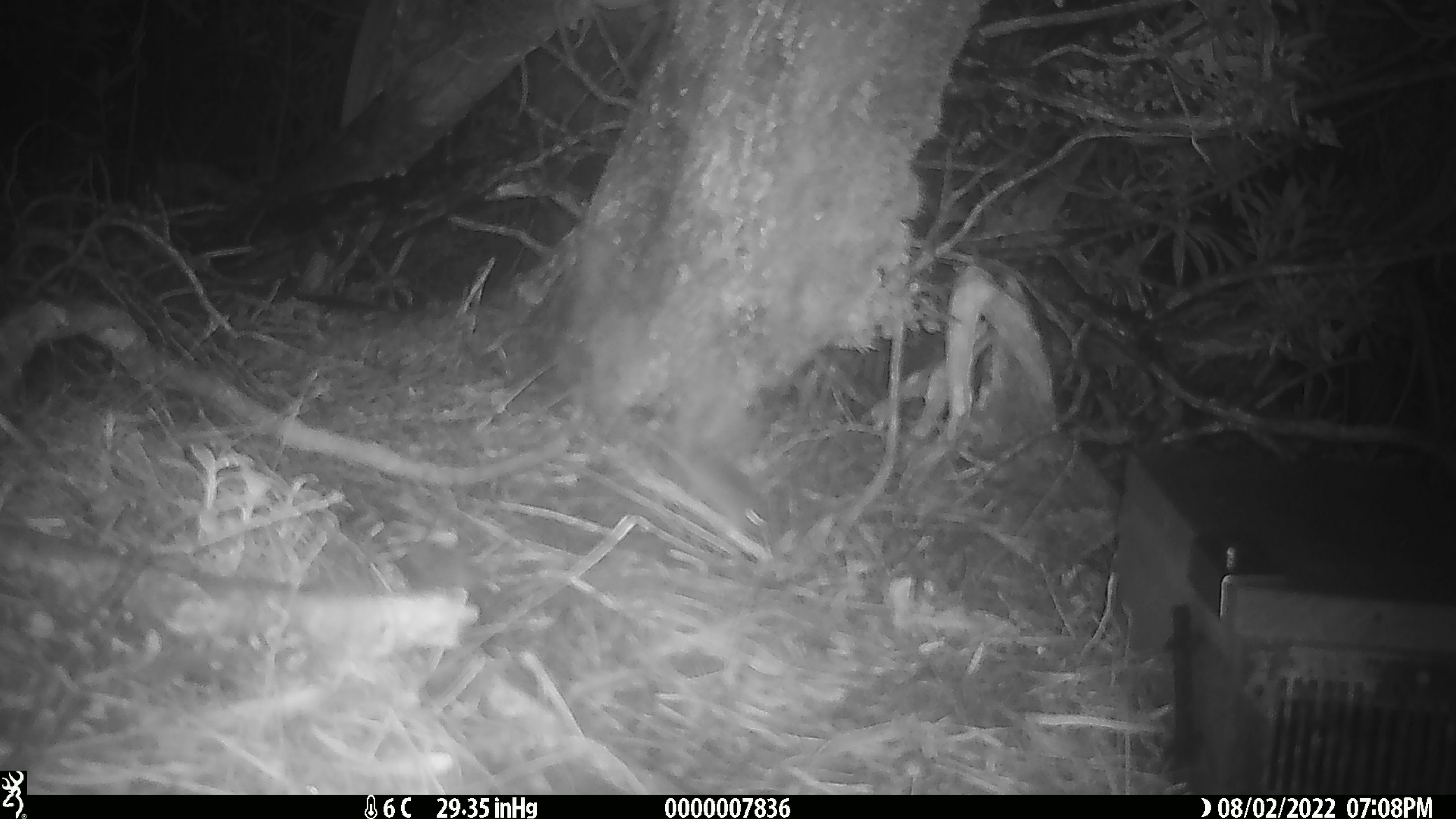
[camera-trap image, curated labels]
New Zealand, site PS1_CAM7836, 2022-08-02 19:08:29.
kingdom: Animalia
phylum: Chordata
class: Mammalia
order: Rodentia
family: Muridae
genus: Mus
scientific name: Mus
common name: mouse